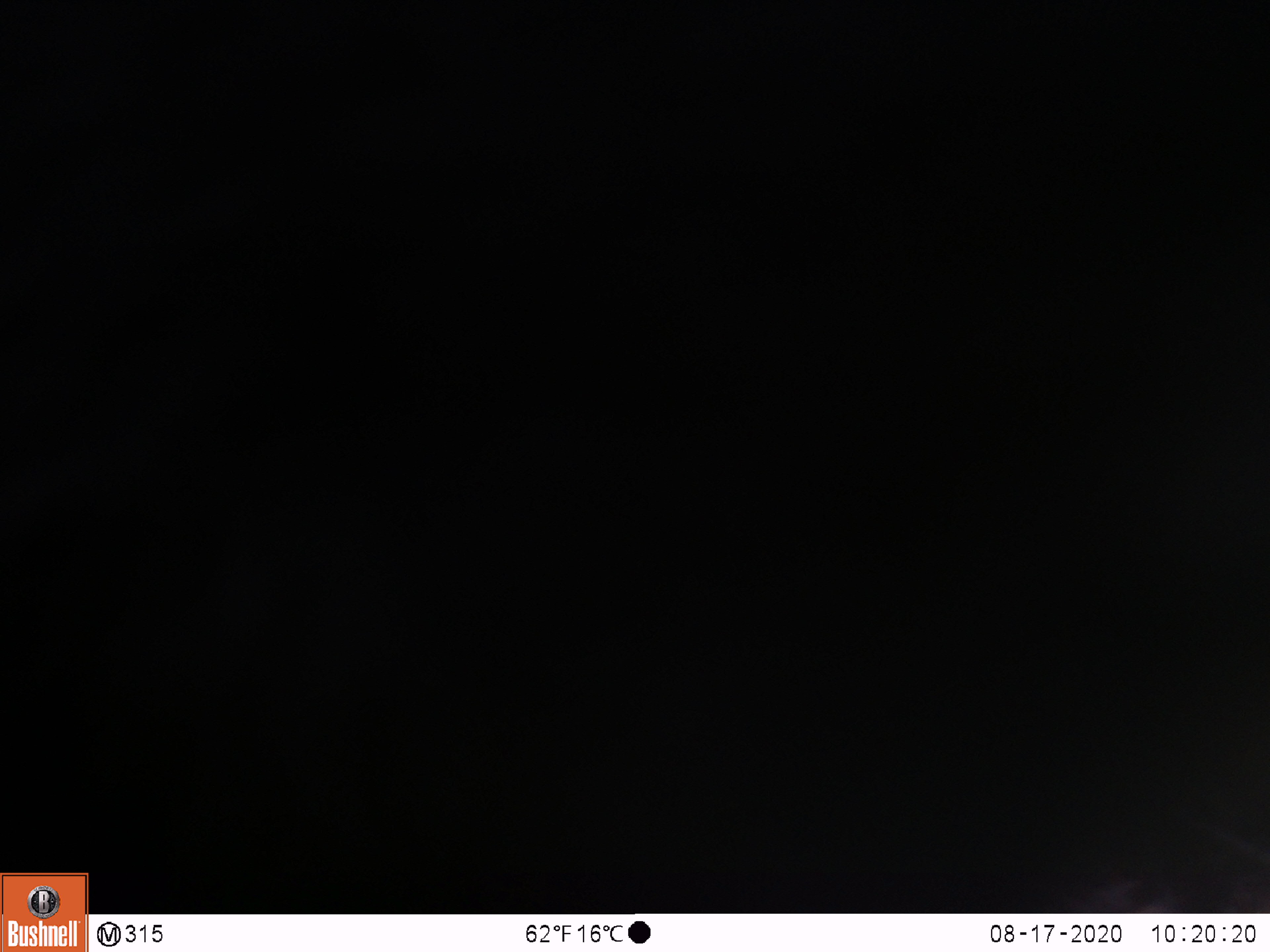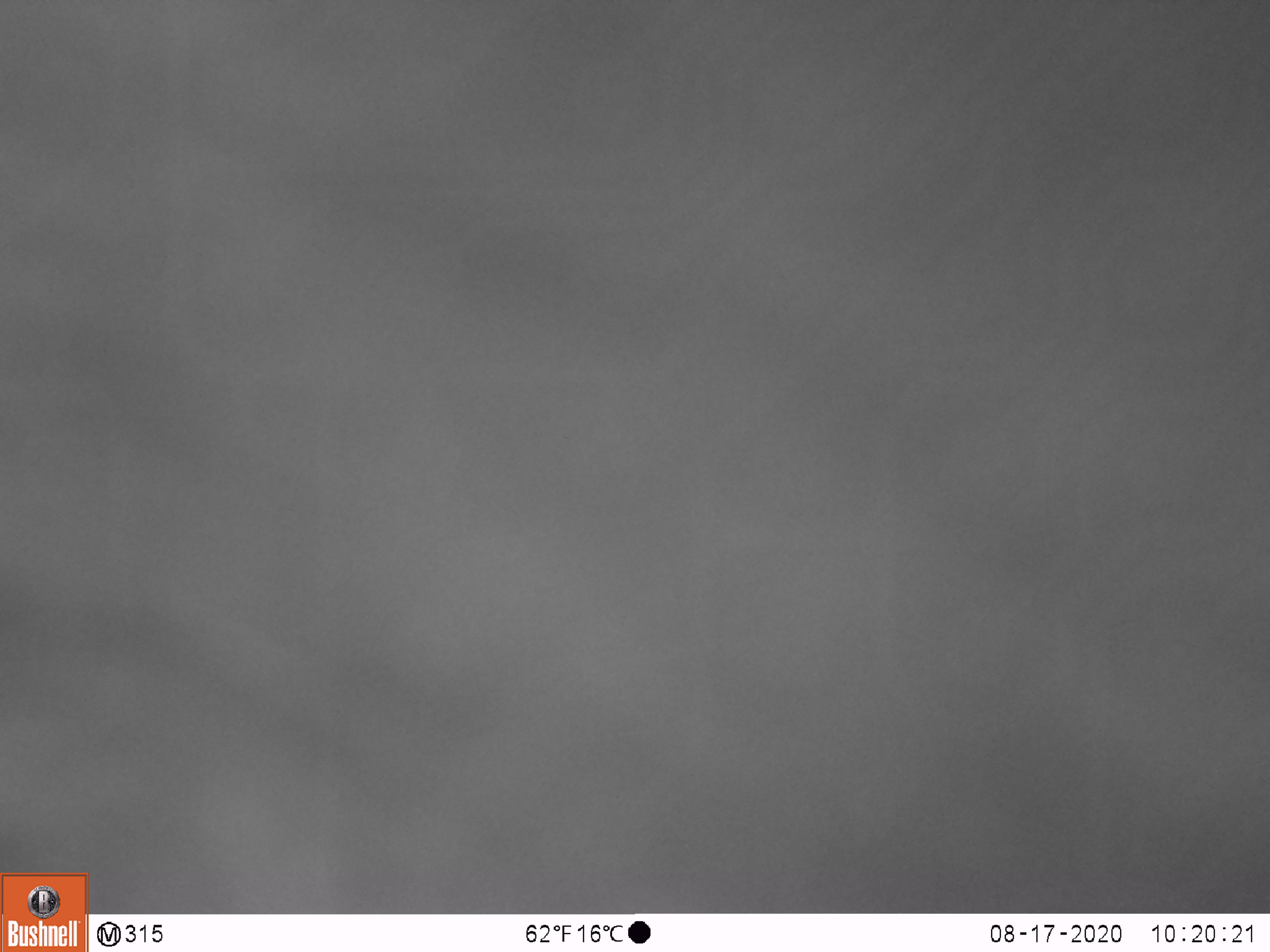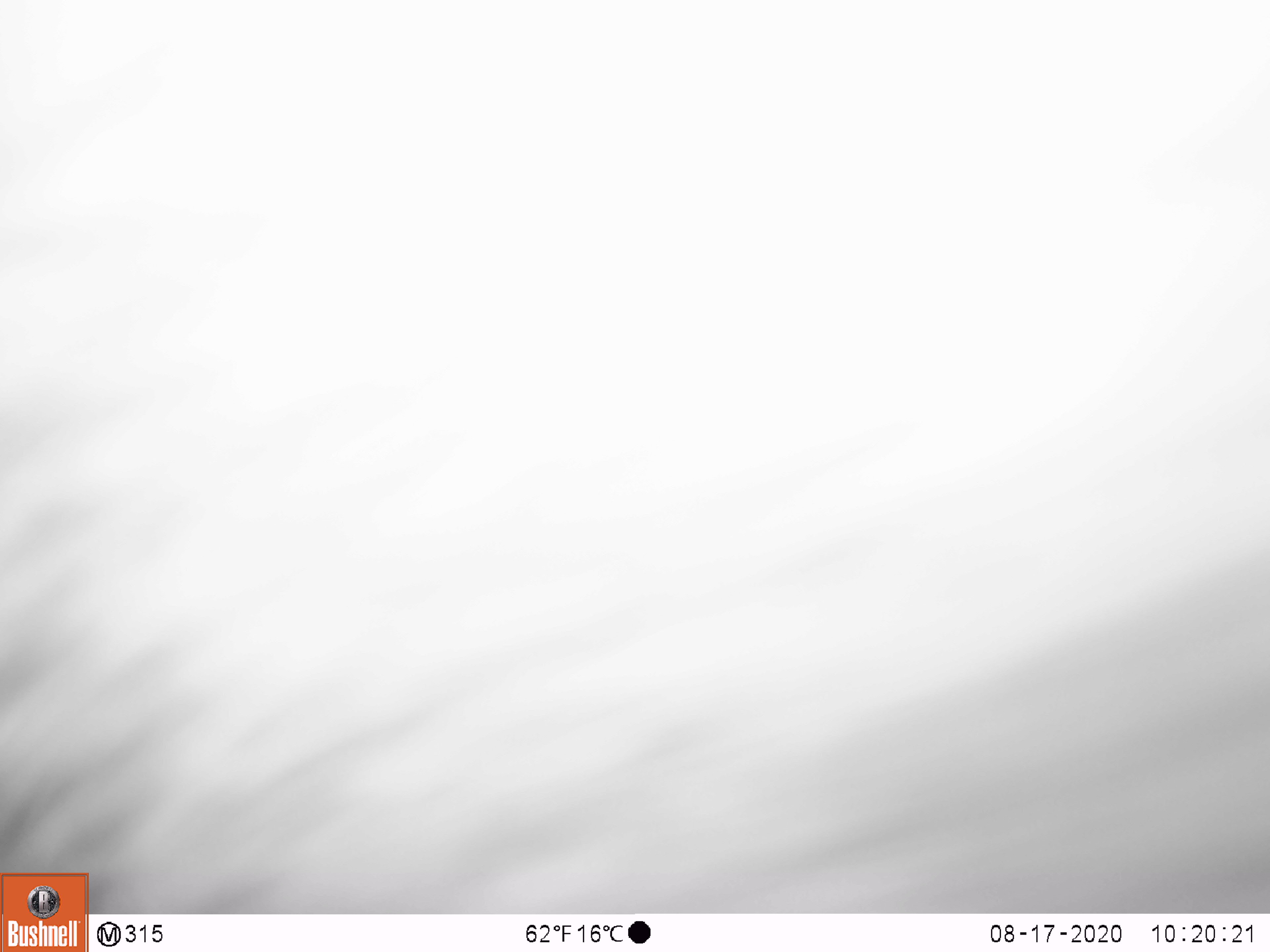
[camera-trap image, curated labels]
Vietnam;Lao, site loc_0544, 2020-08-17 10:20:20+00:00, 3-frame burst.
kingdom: Animalia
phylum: Chordata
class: Mammalia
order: Carnivora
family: Ursidae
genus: Ursus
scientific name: Ursus thibetanus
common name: asian black bear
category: asiatic black bear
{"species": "asiatic black bear (asian black bear) (Ursus thibetanus)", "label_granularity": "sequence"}